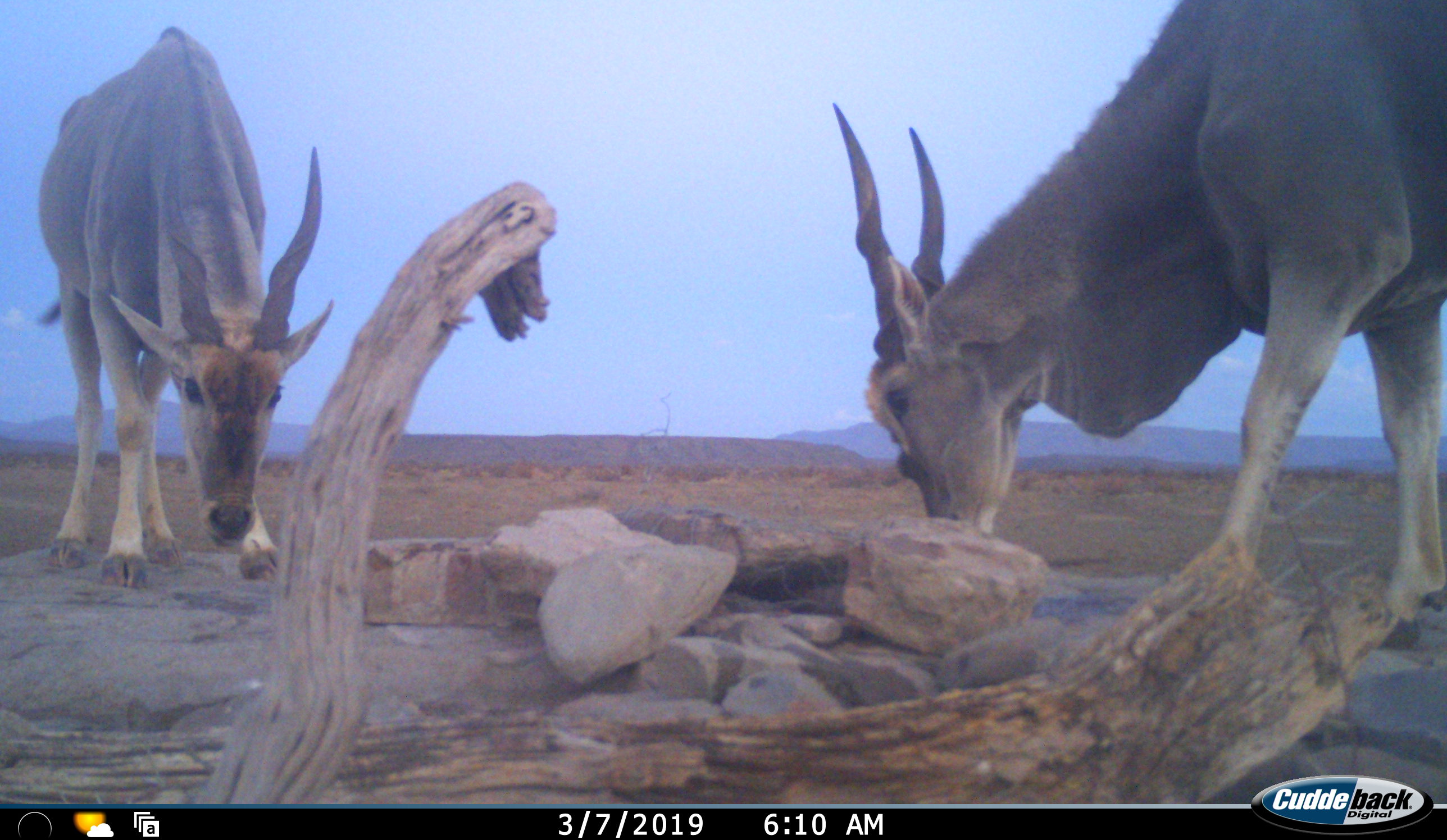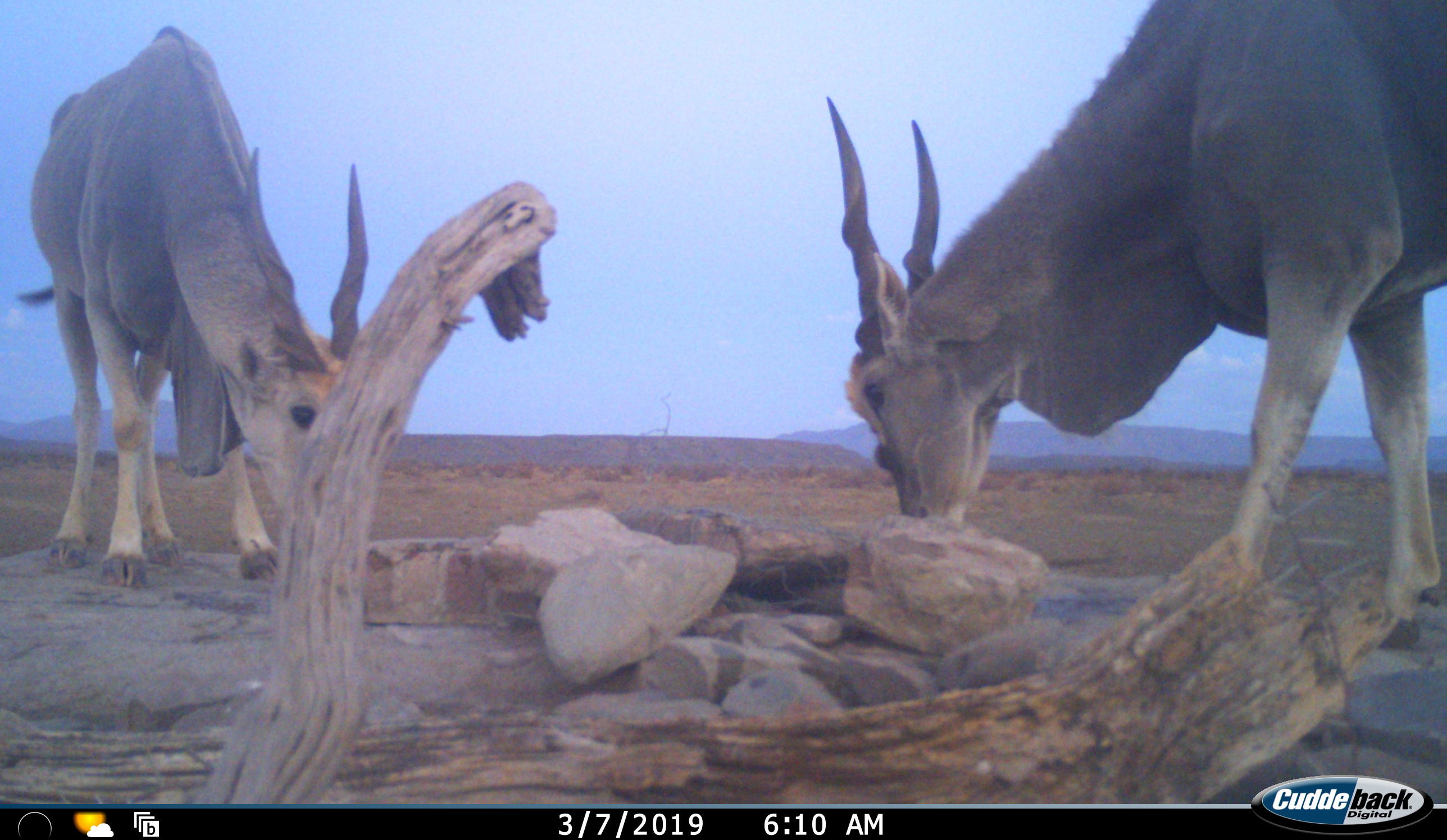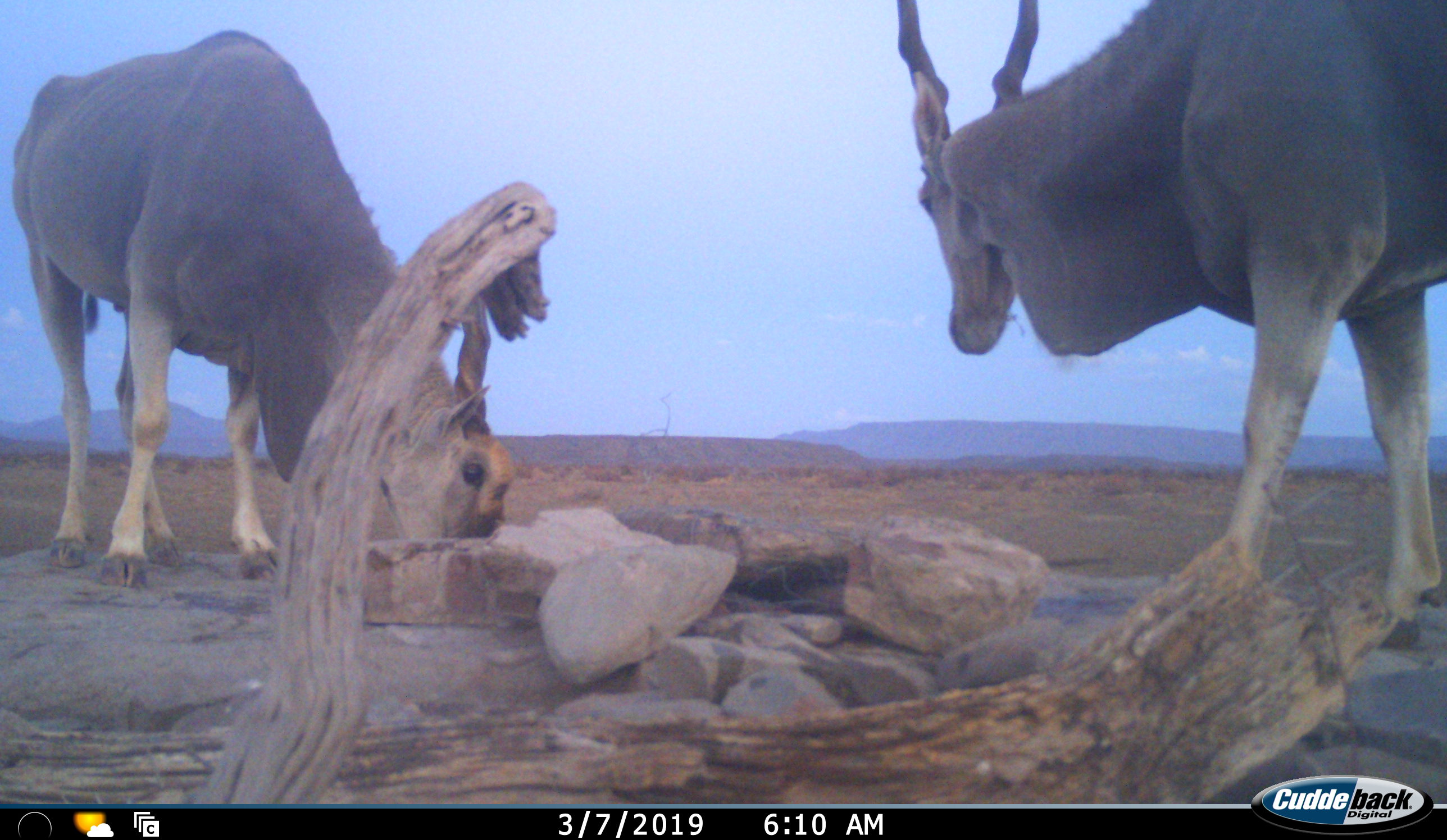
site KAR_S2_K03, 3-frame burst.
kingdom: Animalia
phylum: Chordata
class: Mammalia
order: Artiodactyla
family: Bovidae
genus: Tragelaphus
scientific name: Tragelaphus oryx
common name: eland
Eland (Tragelaphus oryx), count 2. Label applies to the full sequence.